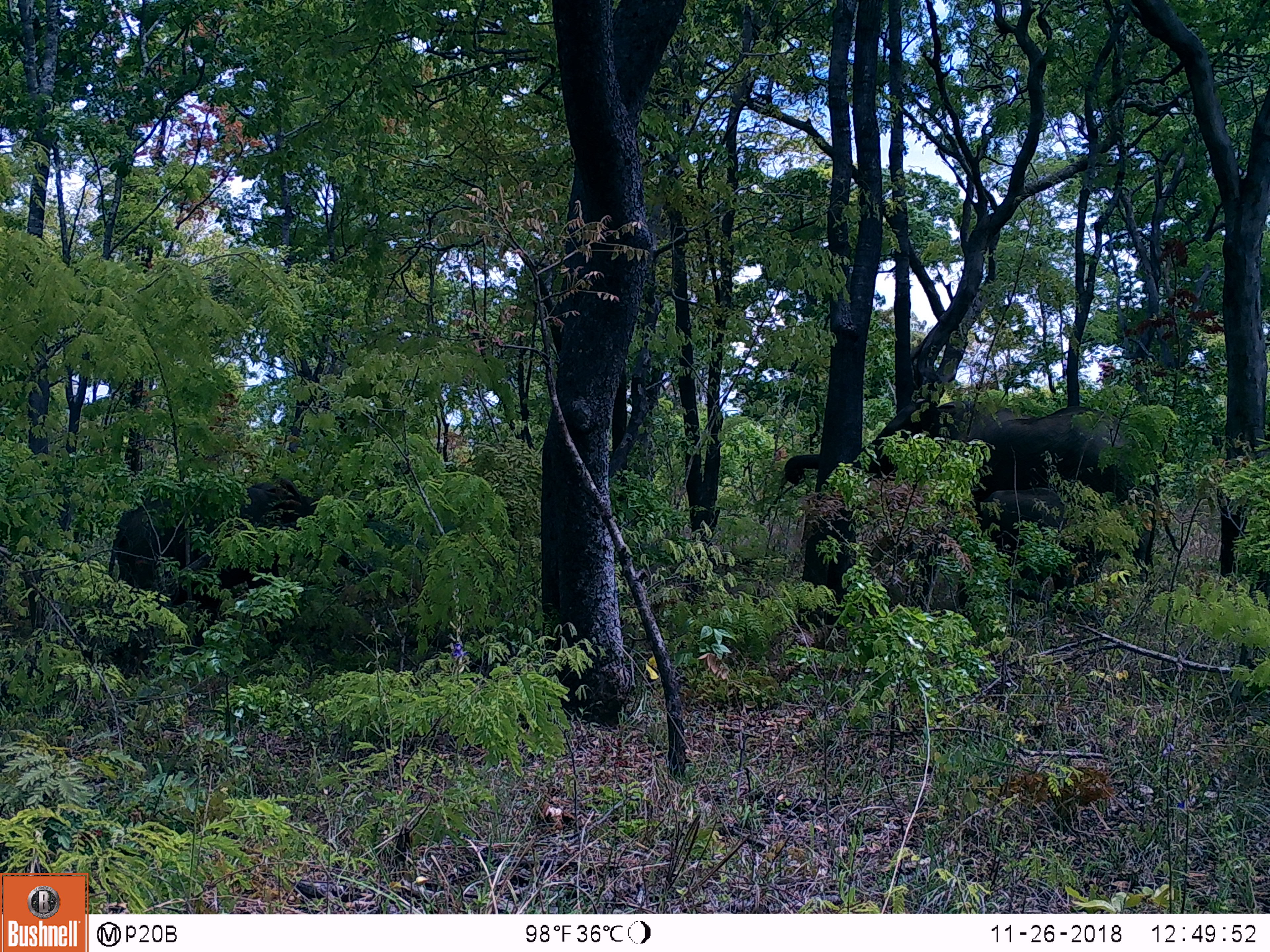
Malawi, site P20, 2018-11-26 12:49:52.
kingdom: Animalia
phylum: Chordata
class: Mammalia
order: Proboscidea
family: Elephantidae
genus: Loxodonta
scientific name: Loxodonta africana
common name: african savanna elephant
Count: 2.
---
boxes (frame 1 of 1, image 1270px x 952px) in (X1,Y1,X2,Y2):
african savanna elephant: (779,403,1160,599); (100,474,349,660)